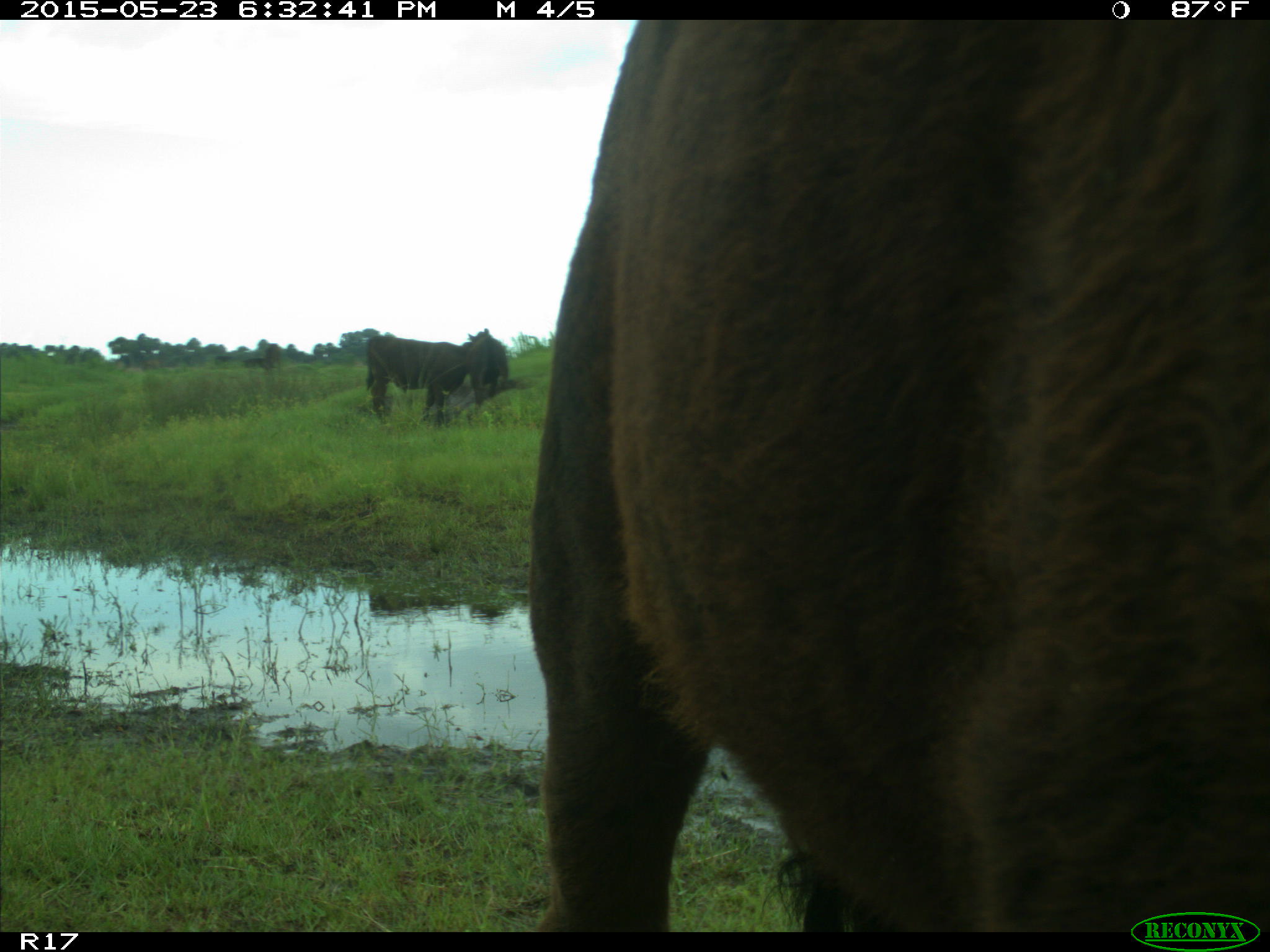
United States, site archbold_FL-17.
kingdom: Animalia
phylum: Chordata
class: Mammalia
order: Artiodactyla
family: Bovidae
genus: Bos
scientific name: Bos taurus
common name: domestic cow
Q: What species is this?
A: Bos taurus (domestic cow).